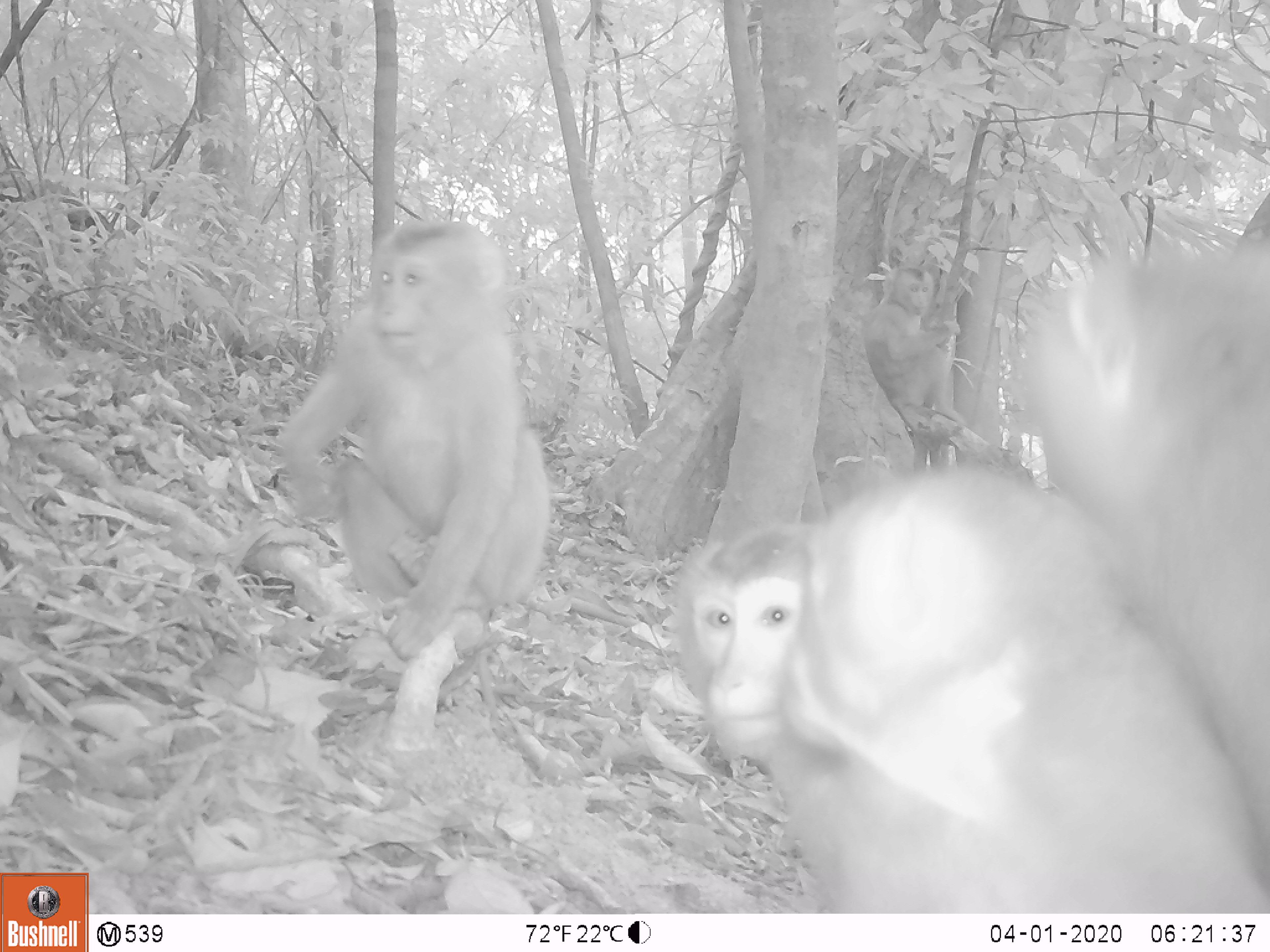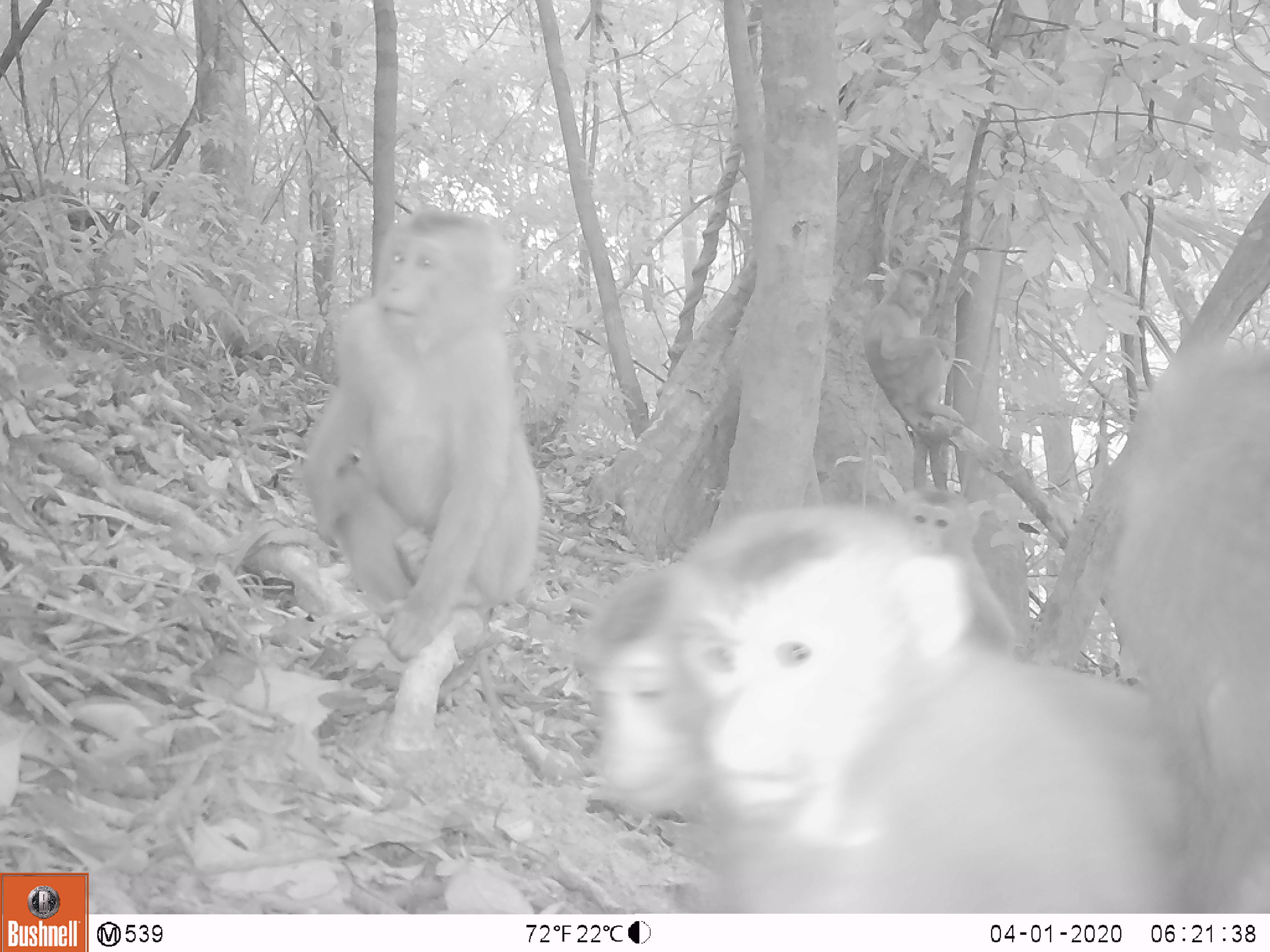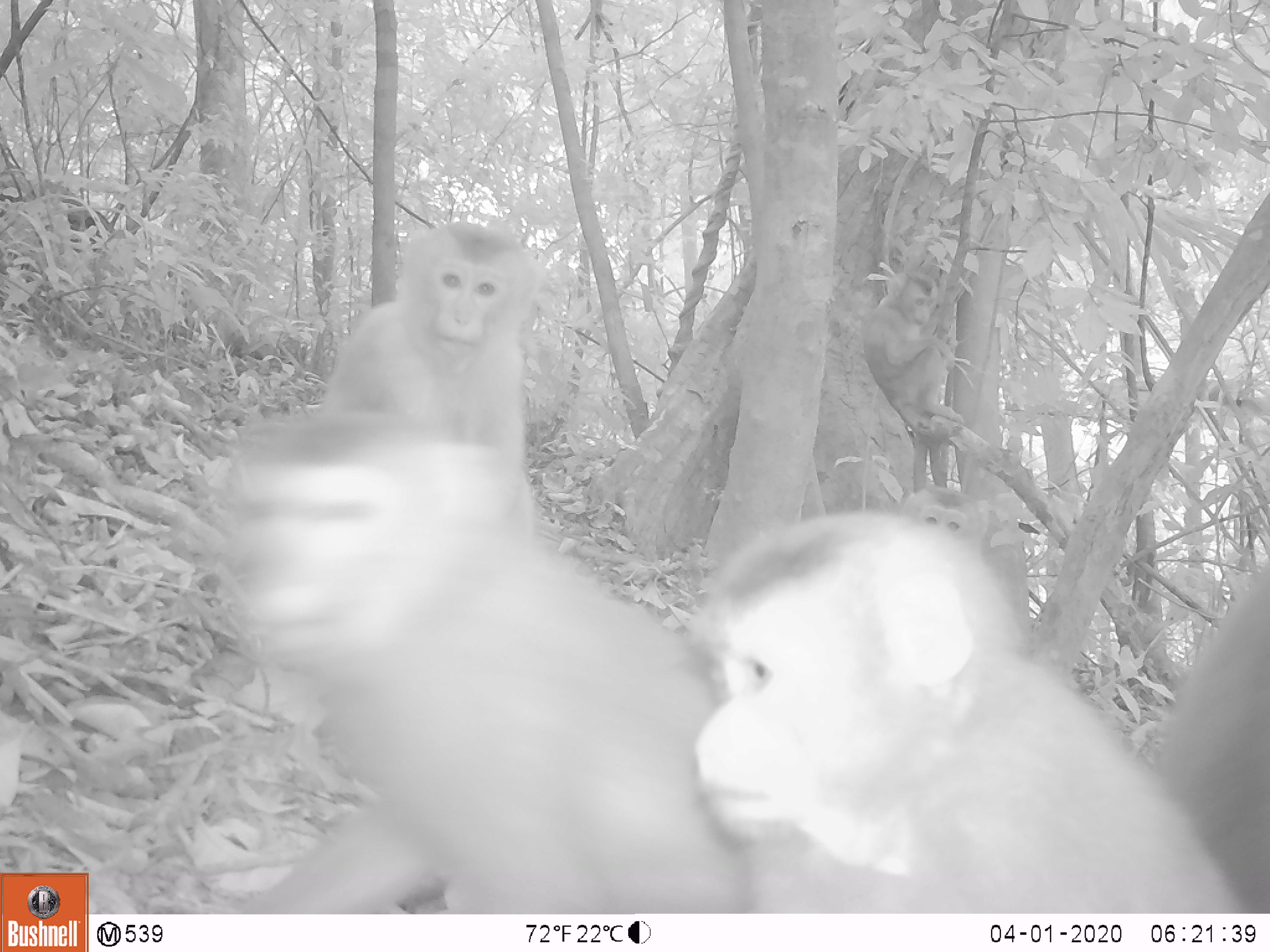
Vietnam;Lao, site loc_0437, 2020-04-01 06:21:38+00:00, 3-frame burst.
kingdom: Animalia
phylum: Chordata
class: Mammalia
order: Primates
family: Cercopithecidae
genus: Macaca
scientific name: Macaca nemestrina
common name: pig-tailed macaque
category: pig tailed macaque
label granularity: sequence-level